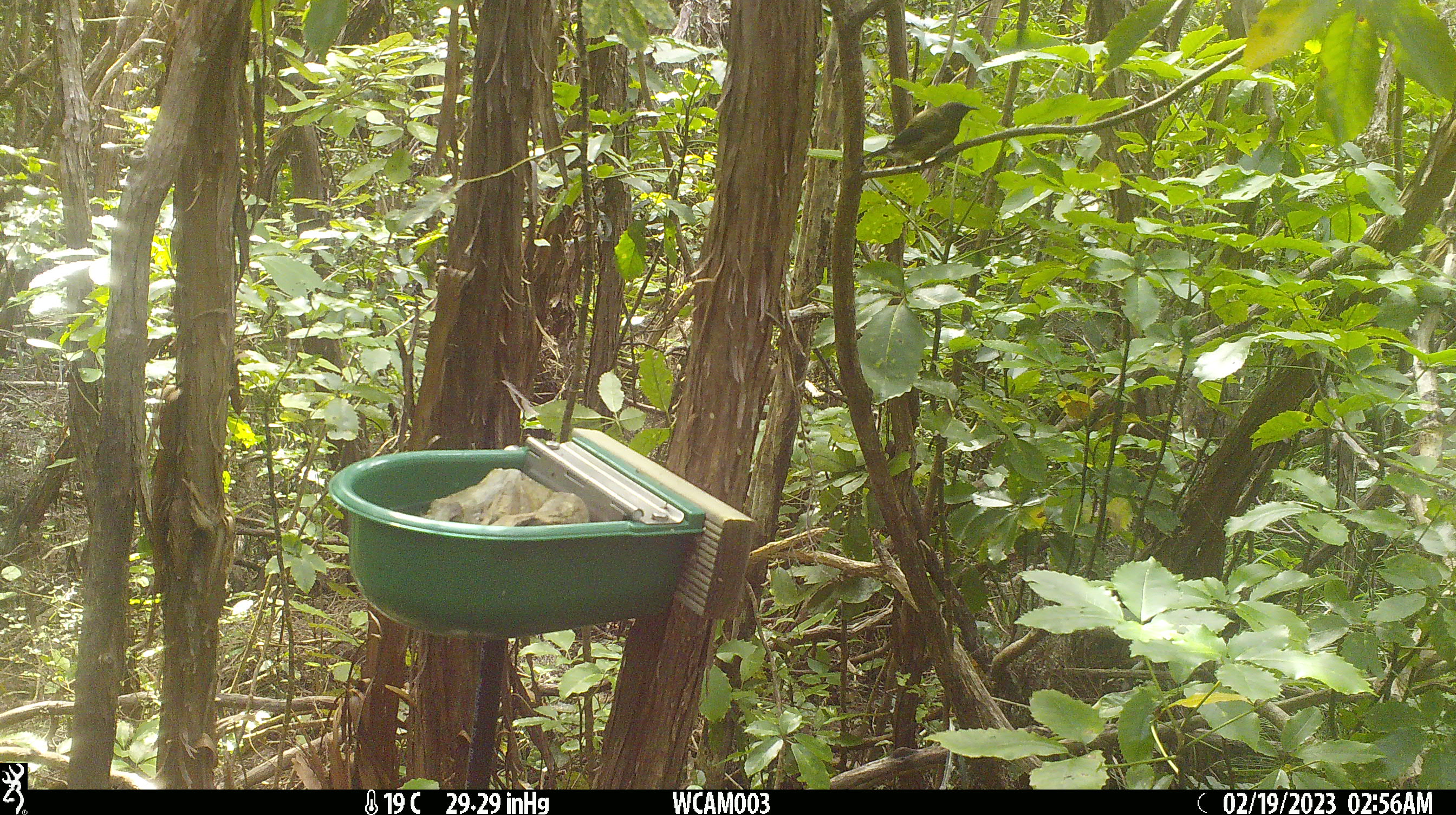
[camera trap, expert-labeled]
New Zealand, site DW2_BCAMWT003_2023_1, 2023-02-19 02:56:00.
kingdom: Animalia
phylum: Chordata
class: Aves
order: Passeriformes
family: Meliphagidae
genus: Anthornis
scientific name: Anthornis melanura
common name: new zealand bellbird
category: bellbird